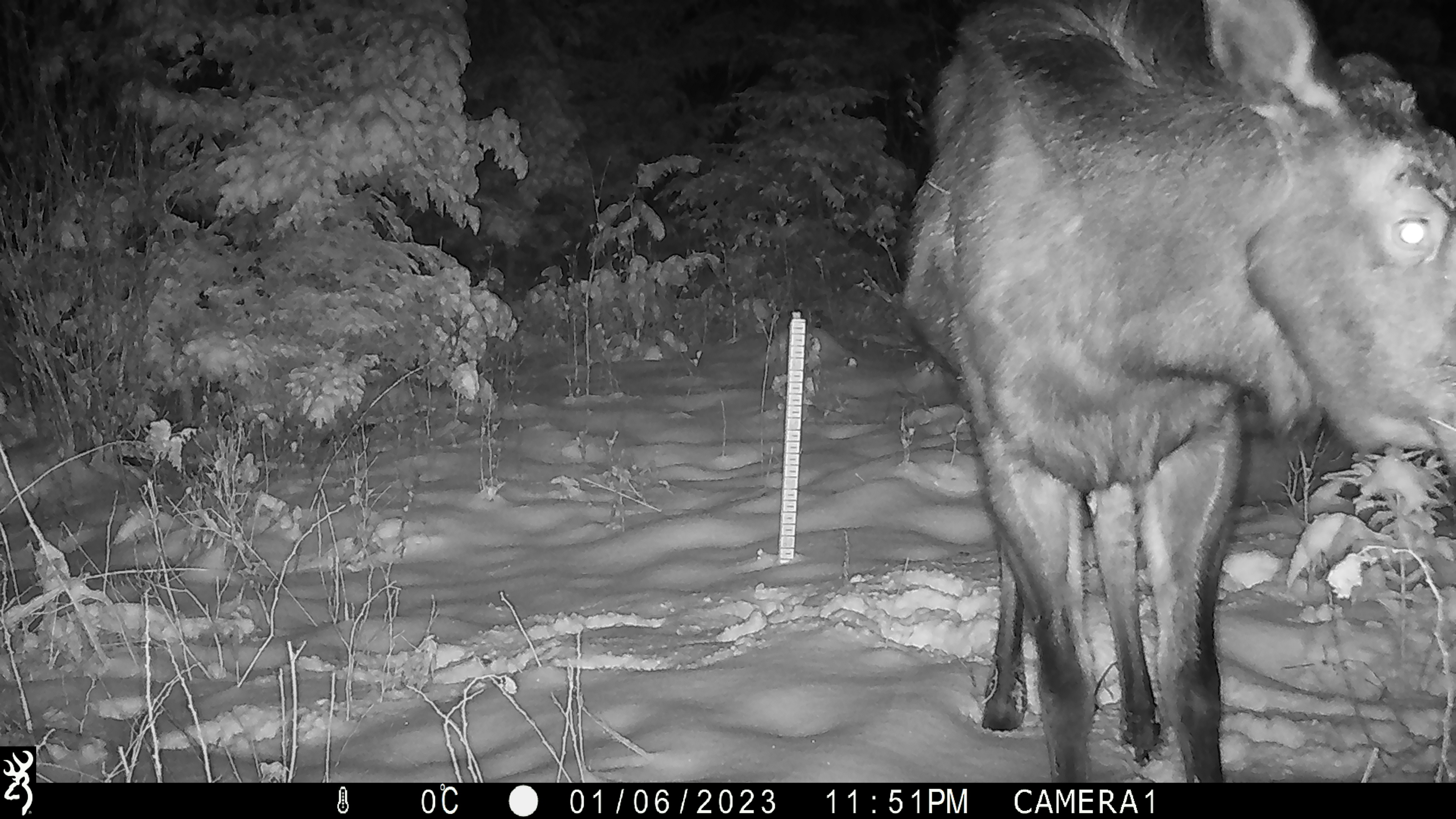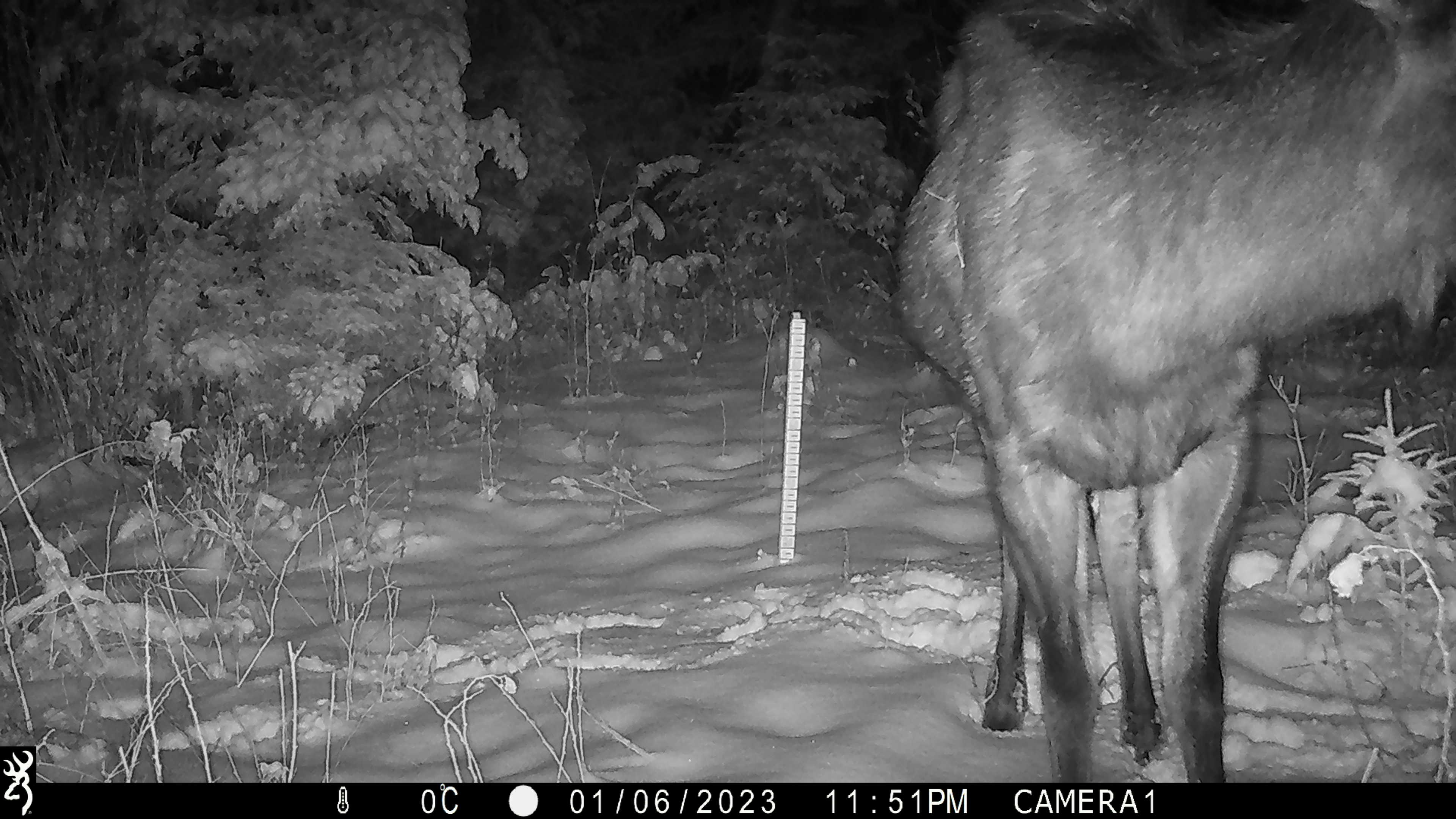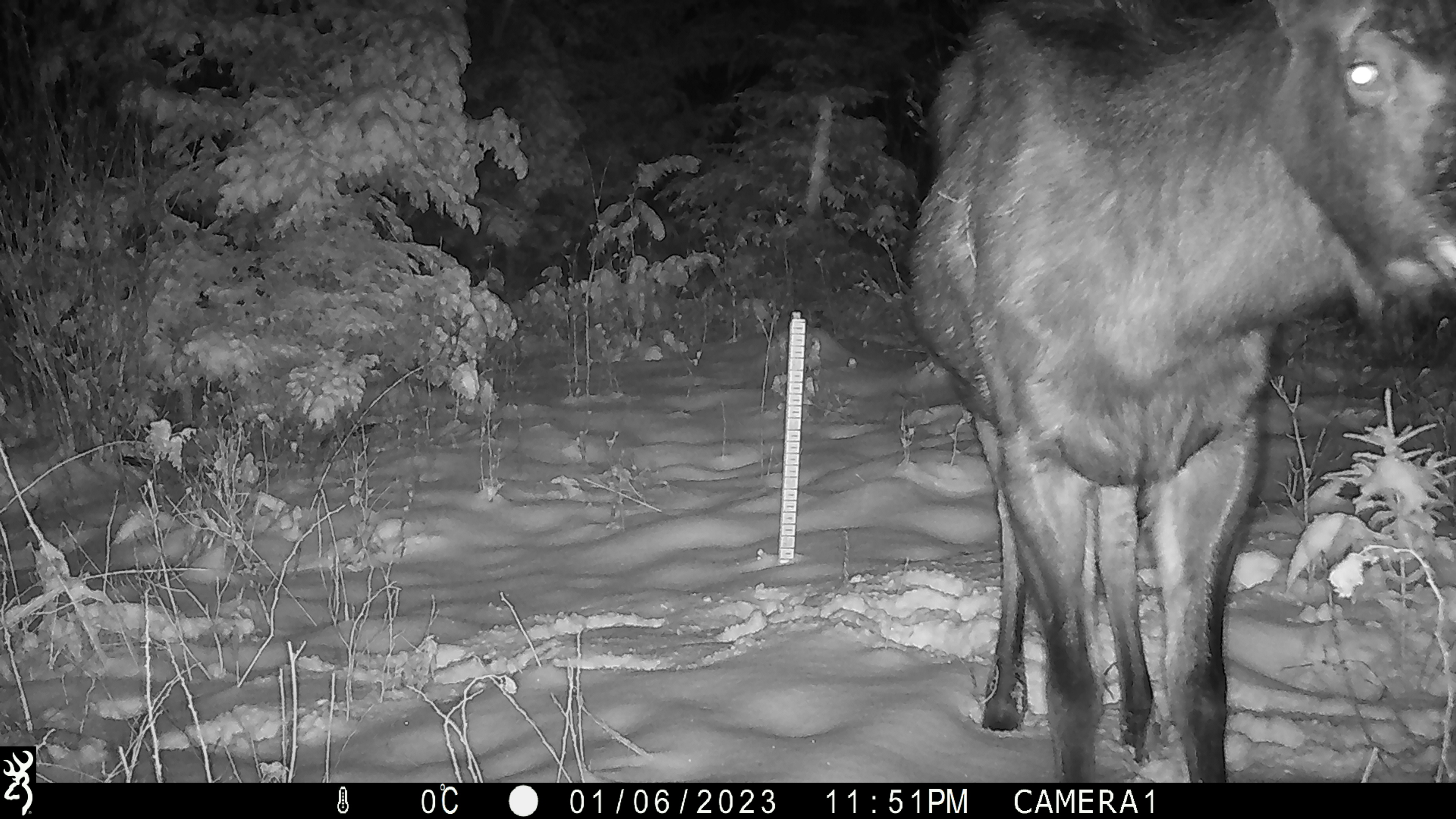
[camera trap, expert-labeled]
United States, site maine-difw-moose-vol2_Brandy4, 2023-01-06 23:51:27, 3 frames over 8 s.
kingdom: Animalia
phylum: Chordata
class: Mammalia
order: Artiodactyla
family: Cervidae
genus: Alces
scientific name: Alces alces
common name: moose